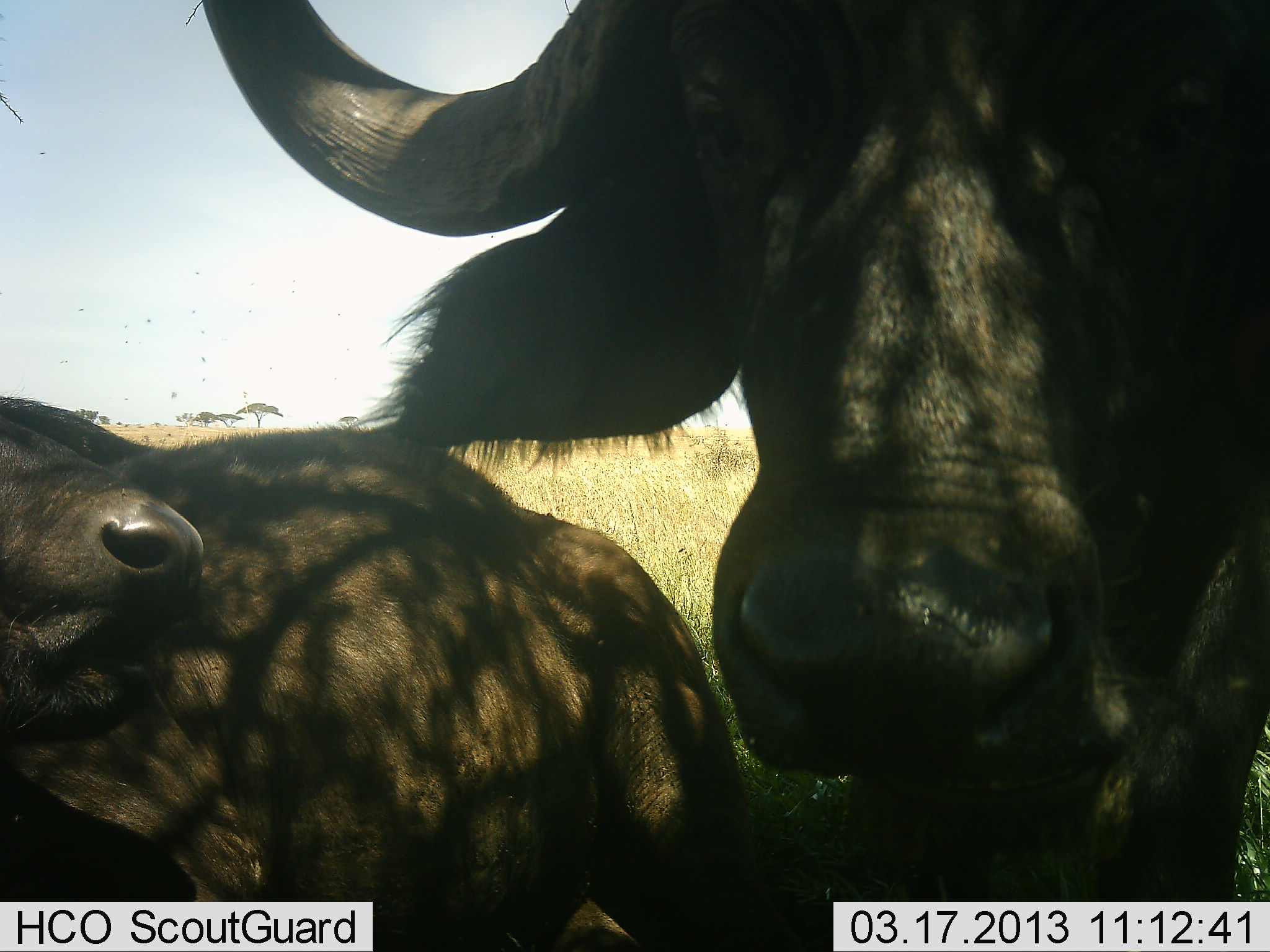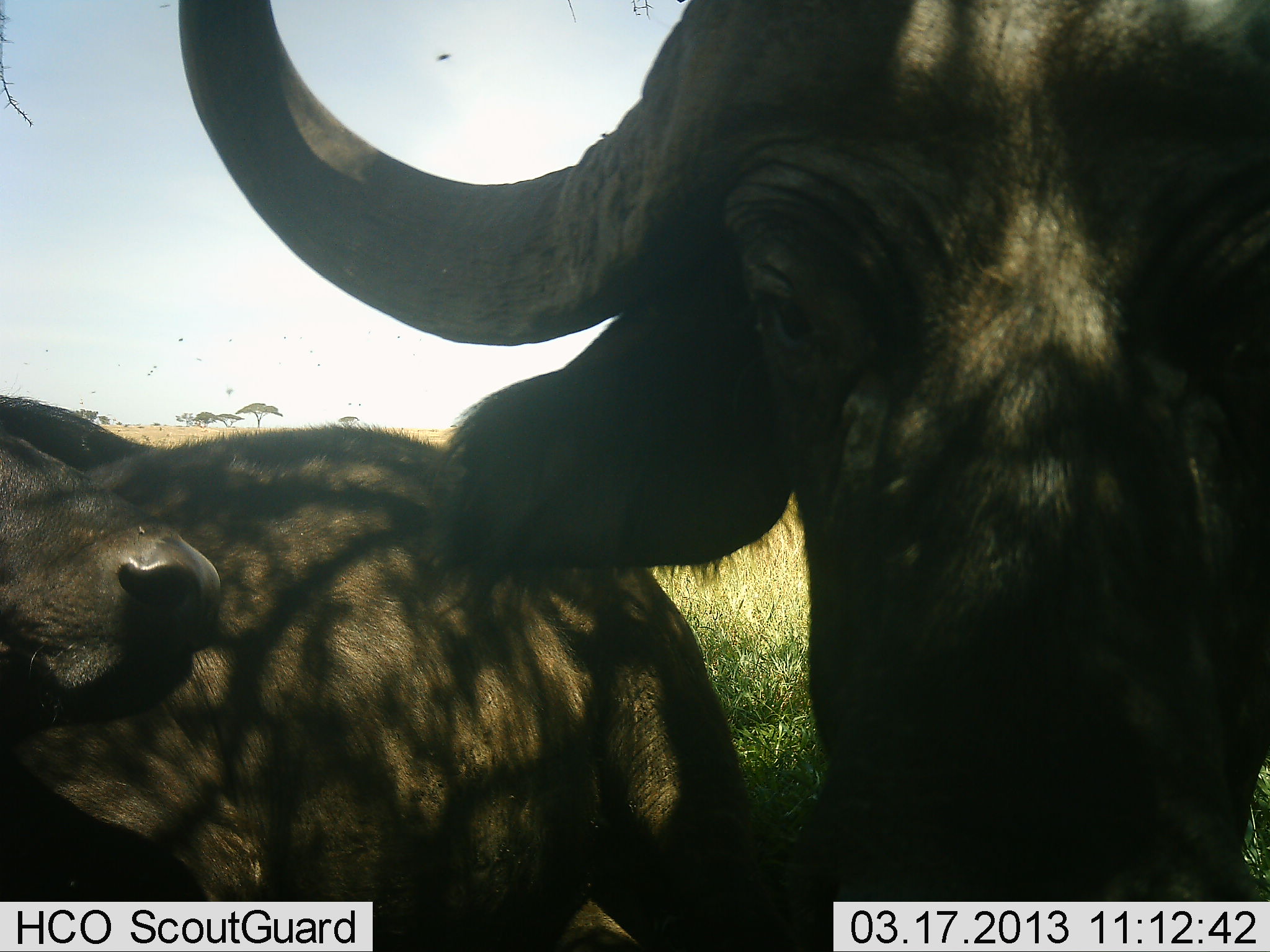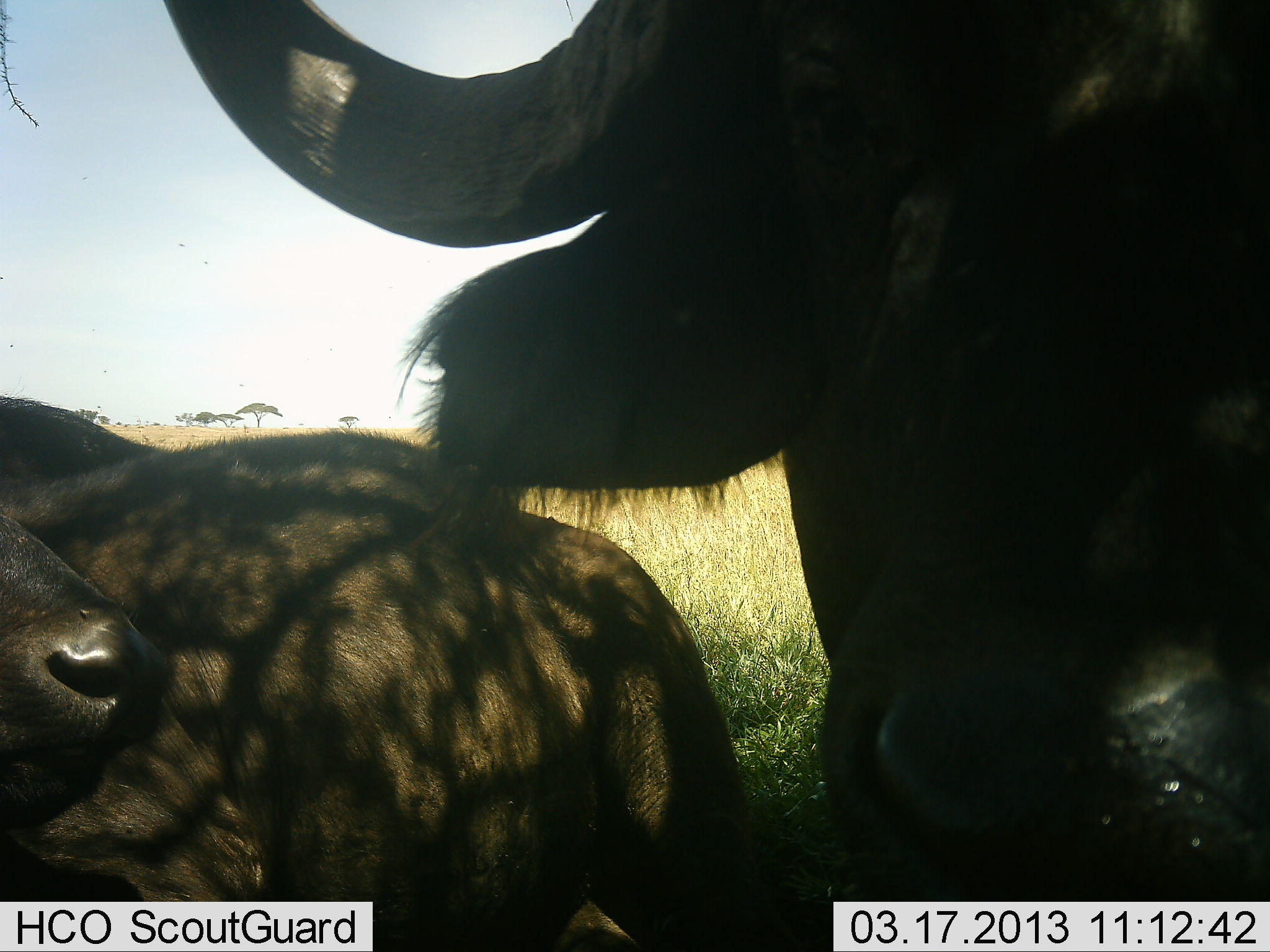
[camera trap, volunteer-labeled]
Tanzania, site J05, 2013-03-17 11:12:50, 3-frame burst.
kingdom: Animalia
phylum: Chordata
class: Mammalia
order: Artiodactyla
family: Bovidae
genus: Syncerus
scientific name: Syncerus caffer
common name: cape buffalo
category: buffalo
Buffalo (cape buffalo) (Syncerus caffer), count 2. Behavior (volunteer vote fractions): standing 61%, resting 65%, moving 4%, interacting 4%. Young present (vote fraction): 0%. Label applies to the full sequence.